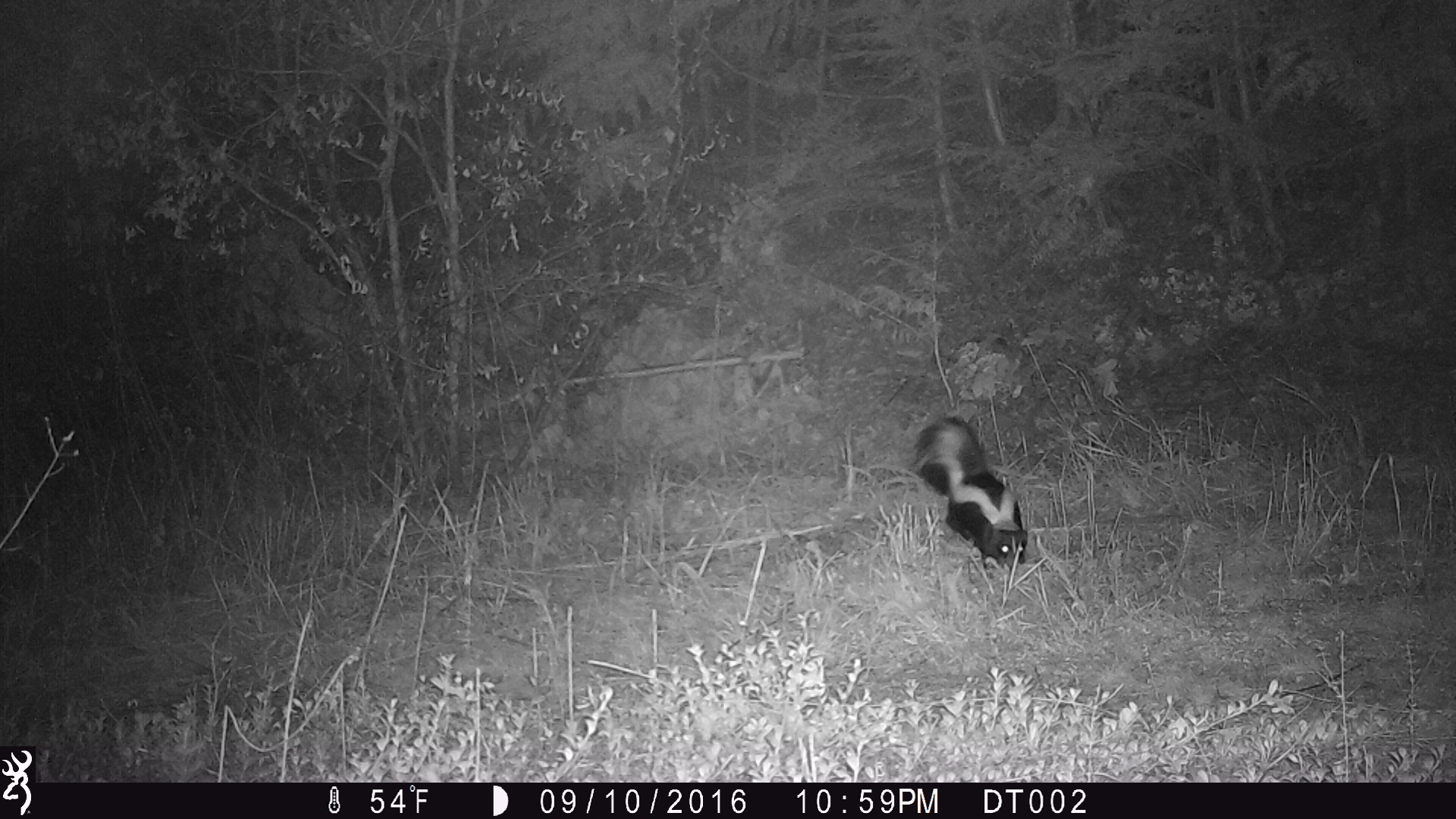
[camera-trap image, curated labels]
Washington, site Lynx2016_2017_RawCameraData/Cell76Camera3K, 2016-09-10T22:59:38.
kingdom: Animalia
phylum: Chordata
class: Mammalia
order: Carnivora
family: Mephitidae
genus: Mephitis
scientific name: Mephitis mephitis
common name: striped skunk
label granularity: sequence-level